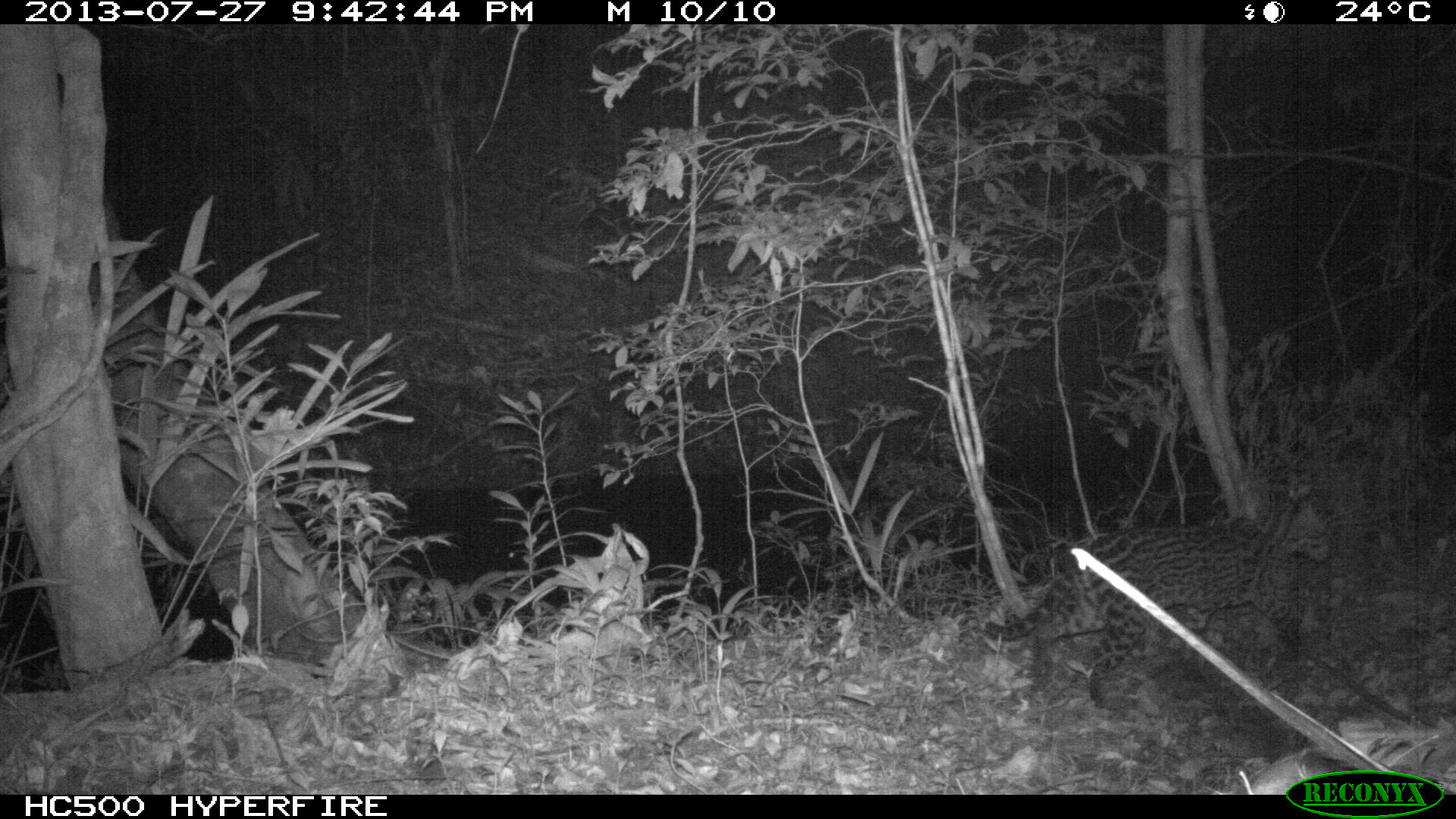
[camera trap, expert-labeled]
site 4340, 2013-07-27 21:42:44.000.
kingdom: Animalia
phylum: Chordata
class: Mammalia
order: Carnivora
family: Felidae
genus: Leopardus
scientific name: Leopardus pardalis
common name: ocelot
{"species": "Leopardus pardalis (ocelot)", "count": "1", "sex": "female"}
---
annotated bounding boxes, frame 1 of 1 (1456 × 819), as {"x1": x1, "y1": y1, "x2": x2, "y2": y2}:
leopardus pardalis: {"x1": 976, "y1": 486, "x2": 1333, "y2": 710}